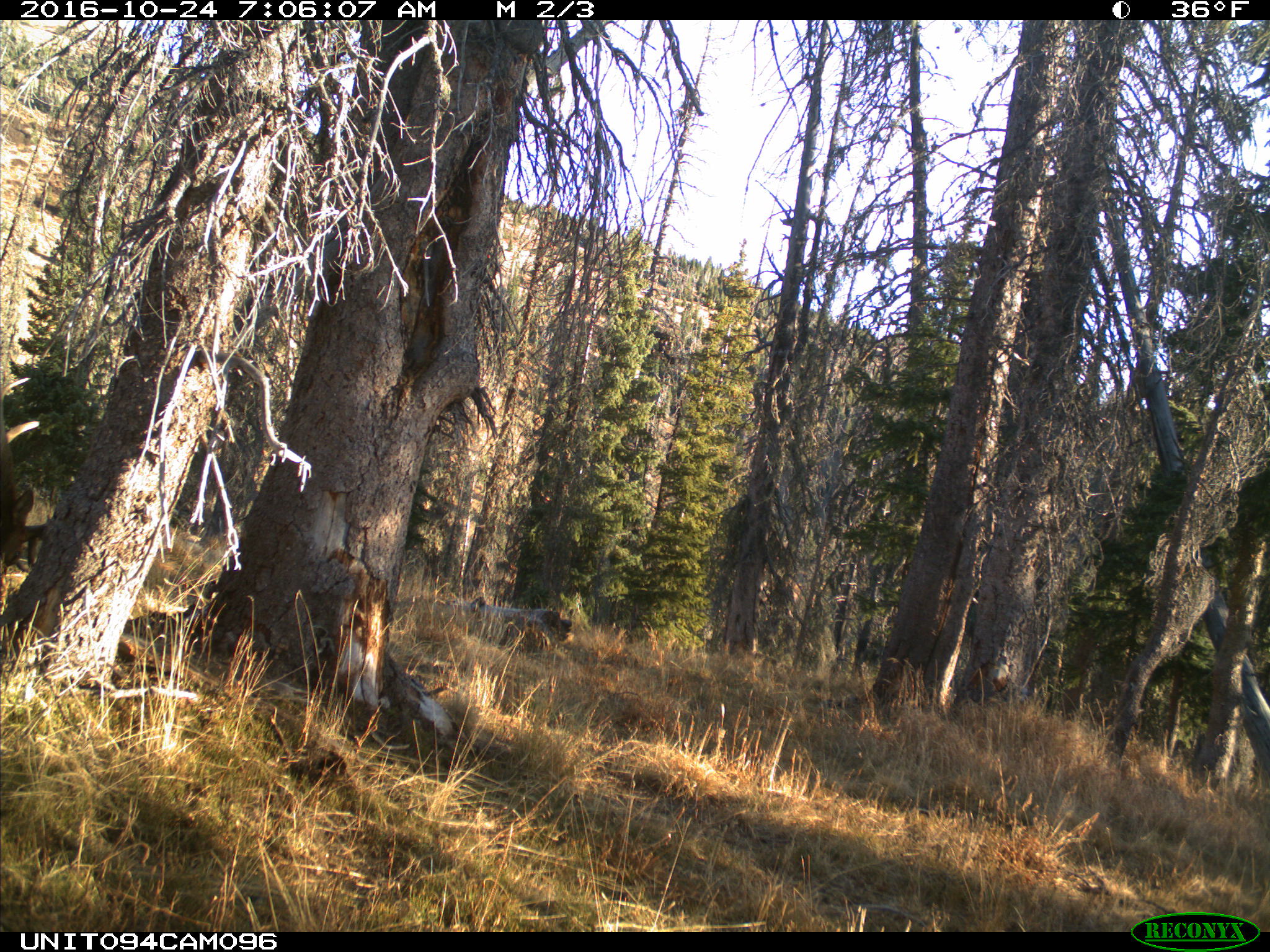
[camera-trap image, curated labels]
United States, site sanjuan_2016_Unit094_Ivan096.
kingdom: Animalia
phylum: Chordata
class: Mammalia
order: Artiodactyla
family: Cervidae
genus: Cervus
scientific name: Cervus elaphus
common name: red deer